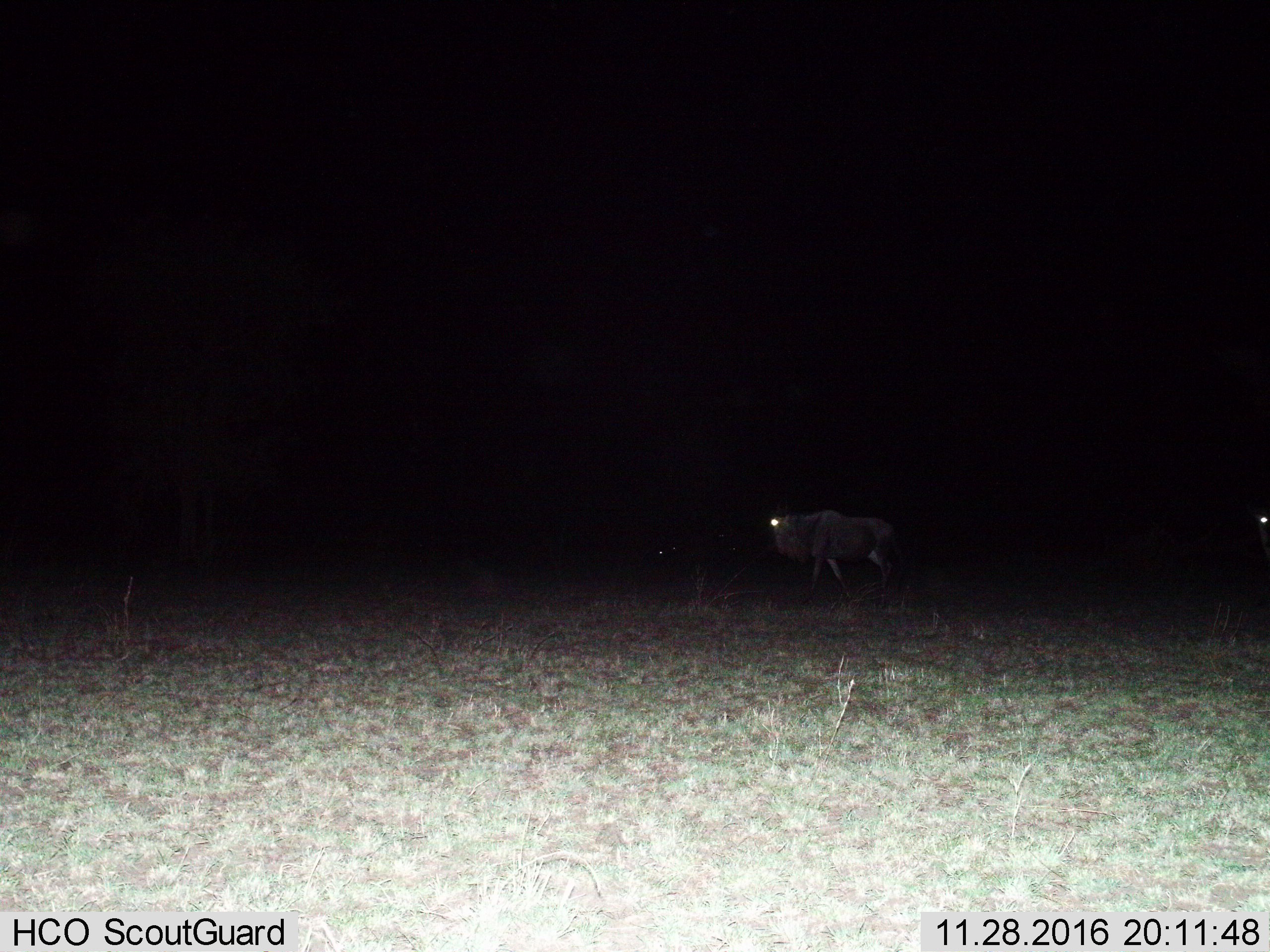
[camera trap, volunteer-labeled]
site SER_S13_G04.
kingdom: Animalia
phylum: Chordata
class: Mammalia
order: Artiodactyla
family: Bovidae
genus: Connochaetes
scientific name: Connochaetes taurinus taurinus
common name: blue wildebeest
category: wildebeestblue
Wildebeestblue (blue wildebeest) (Connochaetes taurinus taurinus), count 1. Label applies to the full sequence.